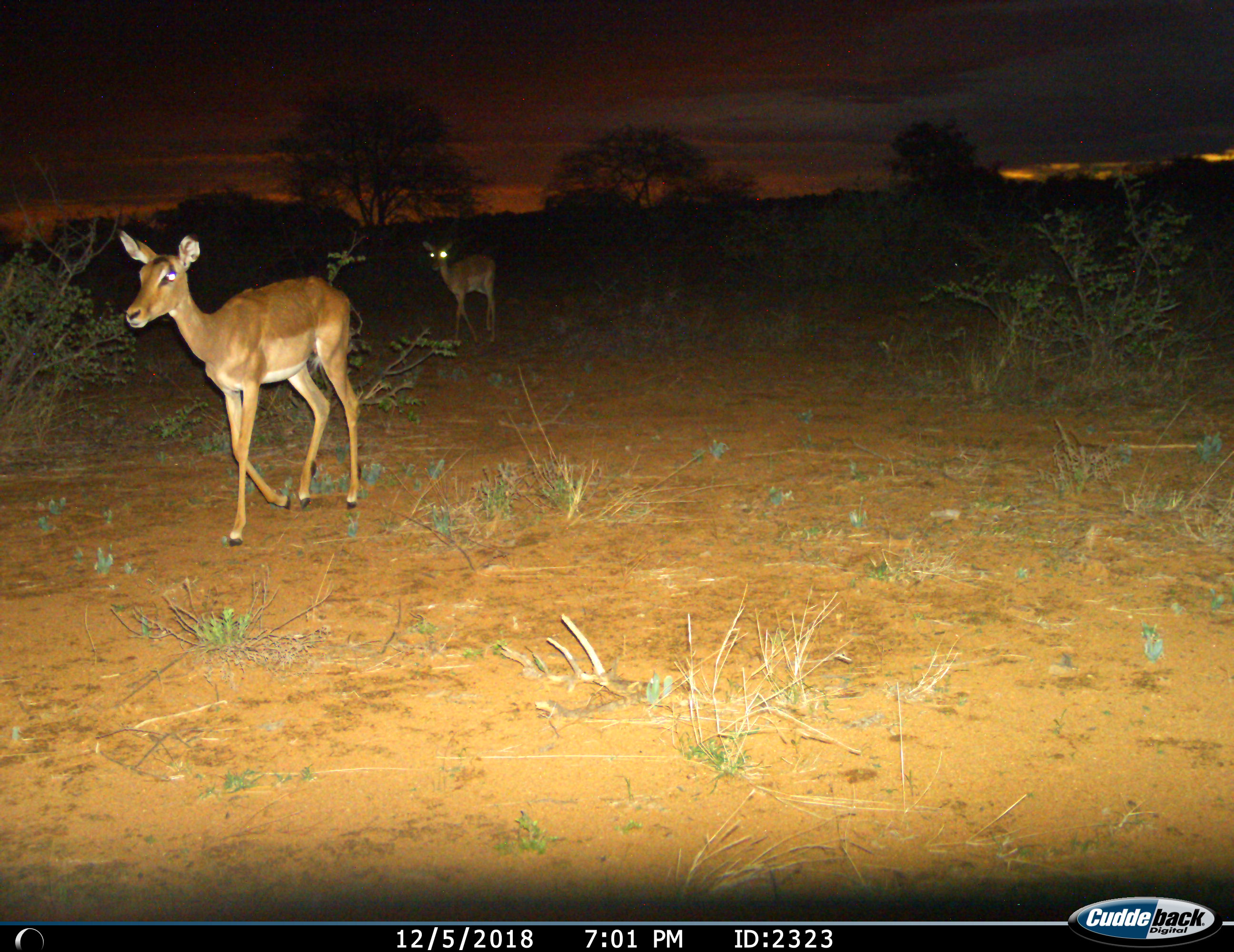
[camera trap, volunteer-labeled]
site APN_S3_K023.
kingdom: Animalia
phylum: Chordata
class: Mammalia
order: Artiodactyla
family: Bovidae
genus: Aepyceros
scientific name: Aepyceros melampus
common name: impala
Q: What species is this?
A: Impala (Aepyceros melampus).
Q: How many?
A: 2.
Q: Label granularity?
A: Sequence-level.